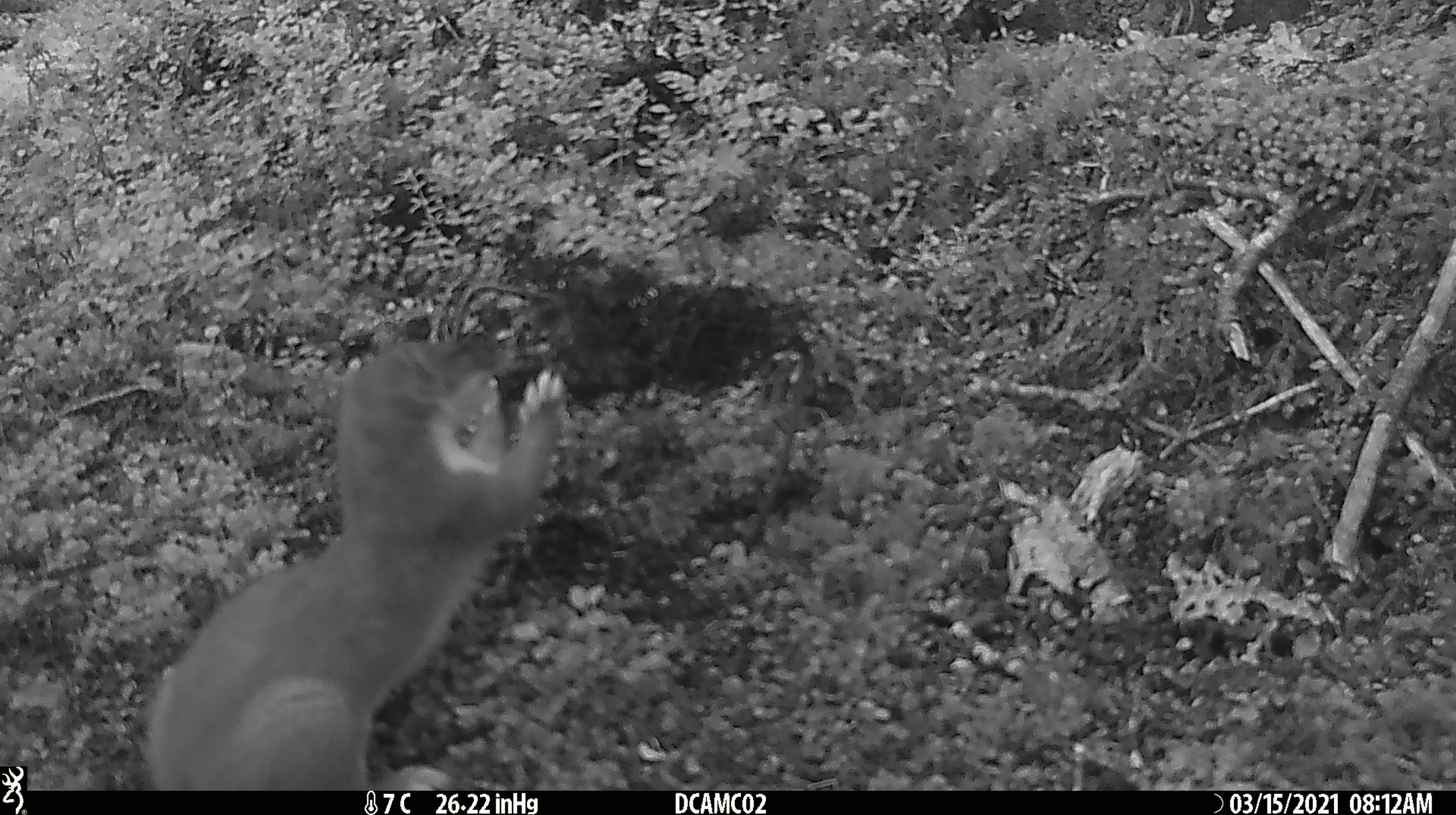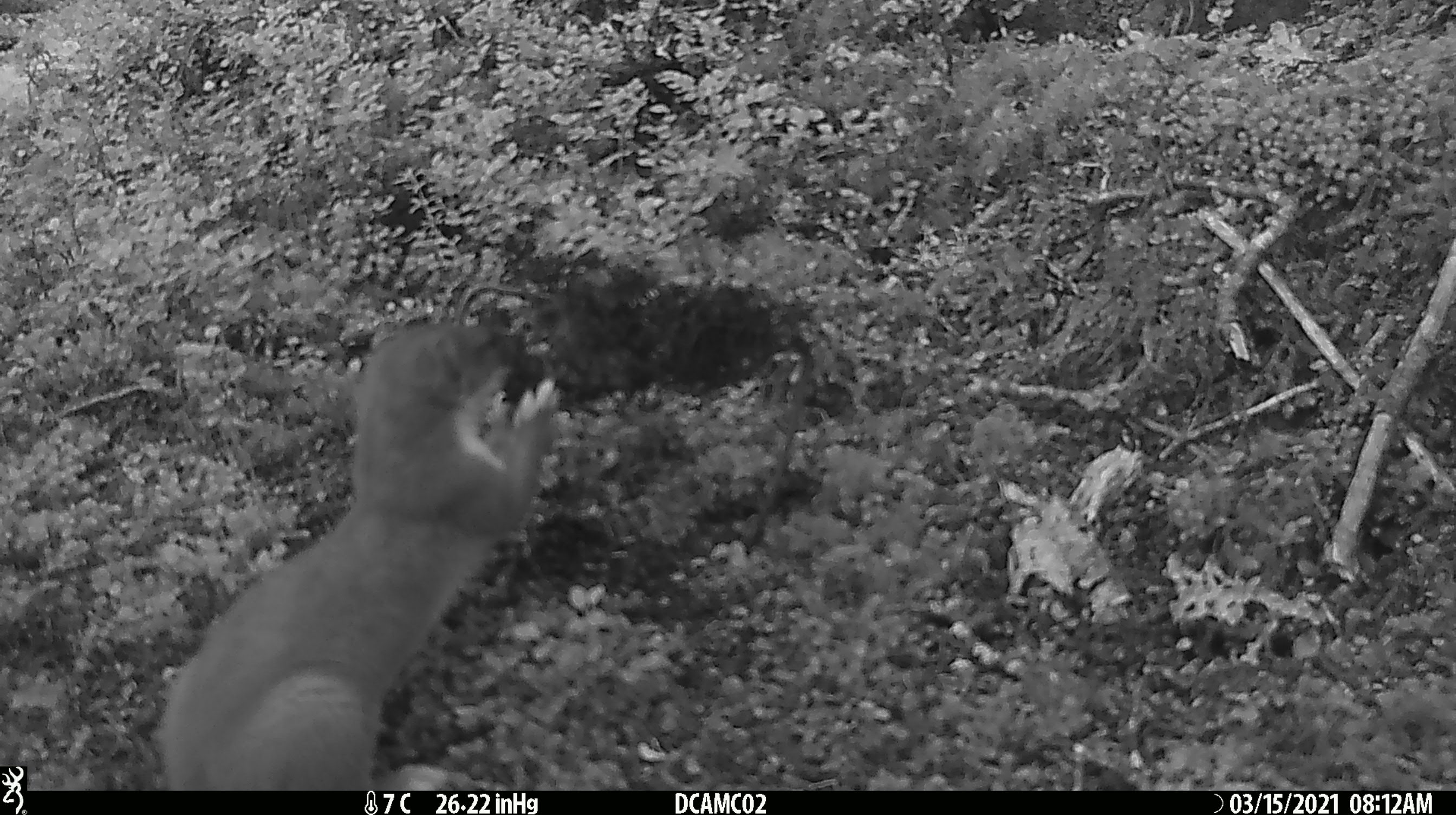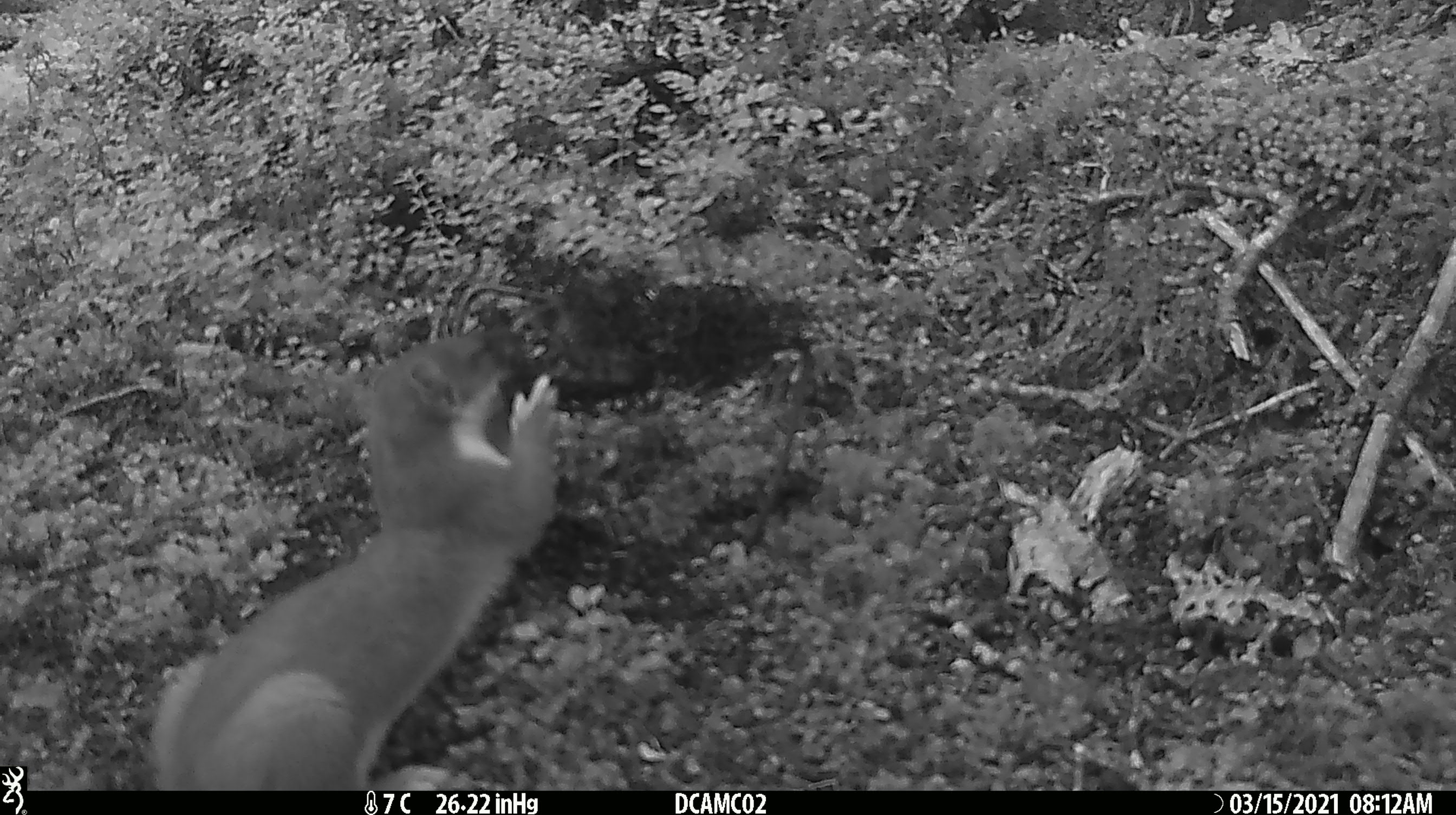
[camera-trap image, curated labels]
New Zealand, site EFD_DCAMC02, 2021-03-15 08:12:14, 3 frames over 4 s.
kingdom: Animalia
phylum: Chordata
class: Mammalia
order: Carnivora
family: Mustelidae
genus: Mustela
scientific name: Mustela erminea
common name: stoat